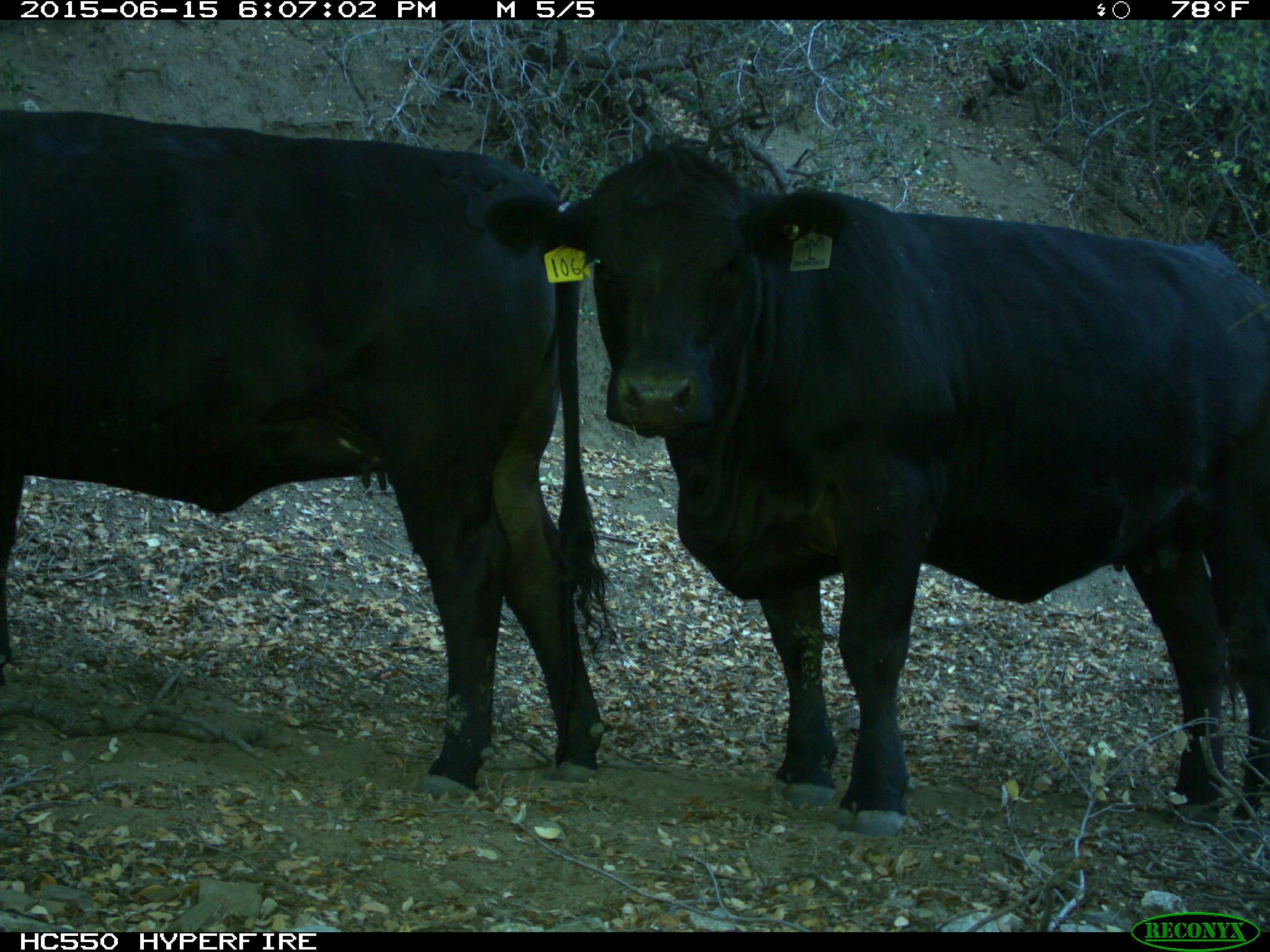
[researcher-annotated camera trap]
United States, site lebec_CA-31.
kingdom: Animalia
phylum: Chordata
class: Mammalia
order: Artiodactyla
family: Bovidae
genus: Bos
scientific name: Bos taurus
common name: domestic cow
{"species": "Bos taurus (domestic cow)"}